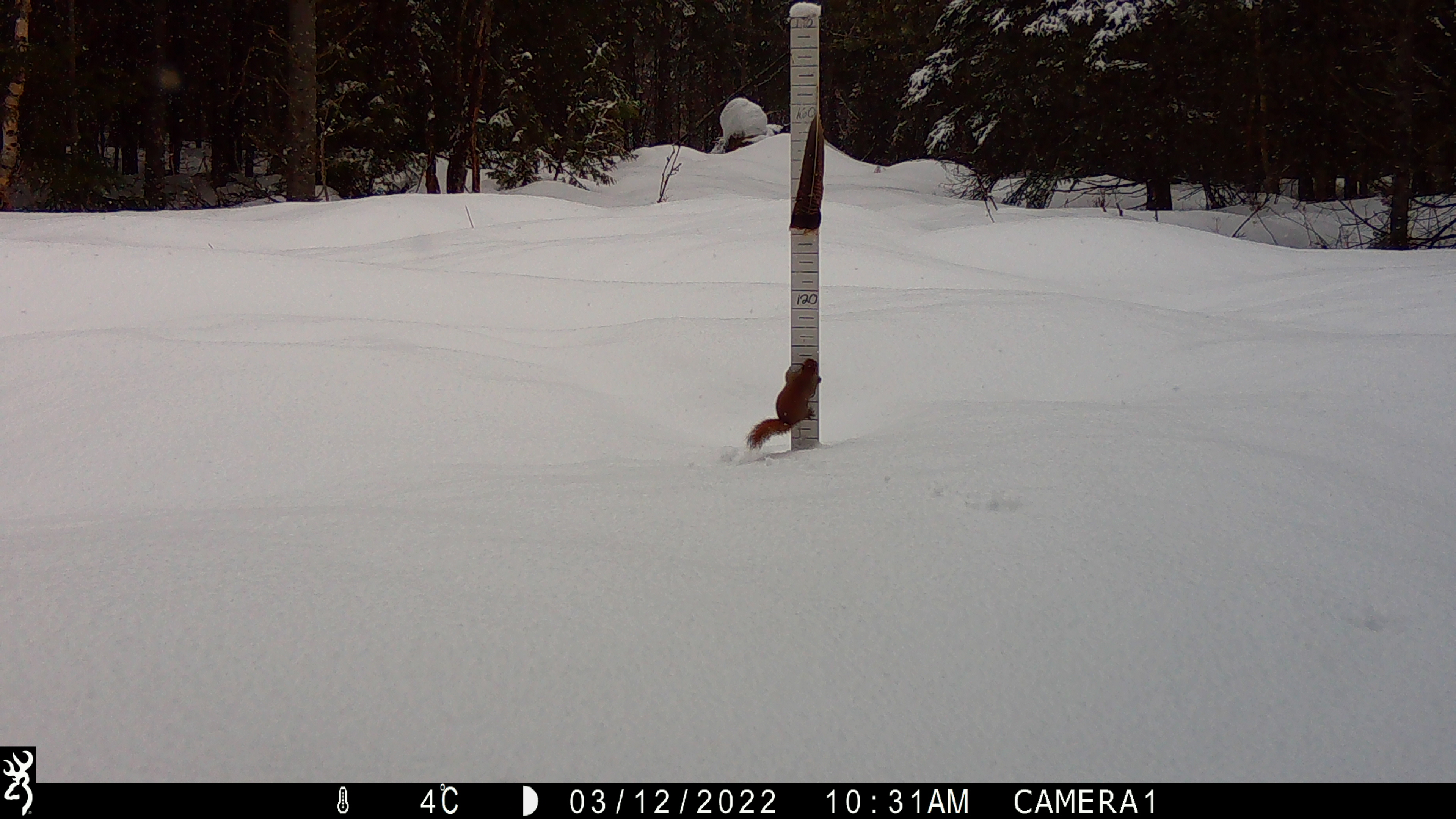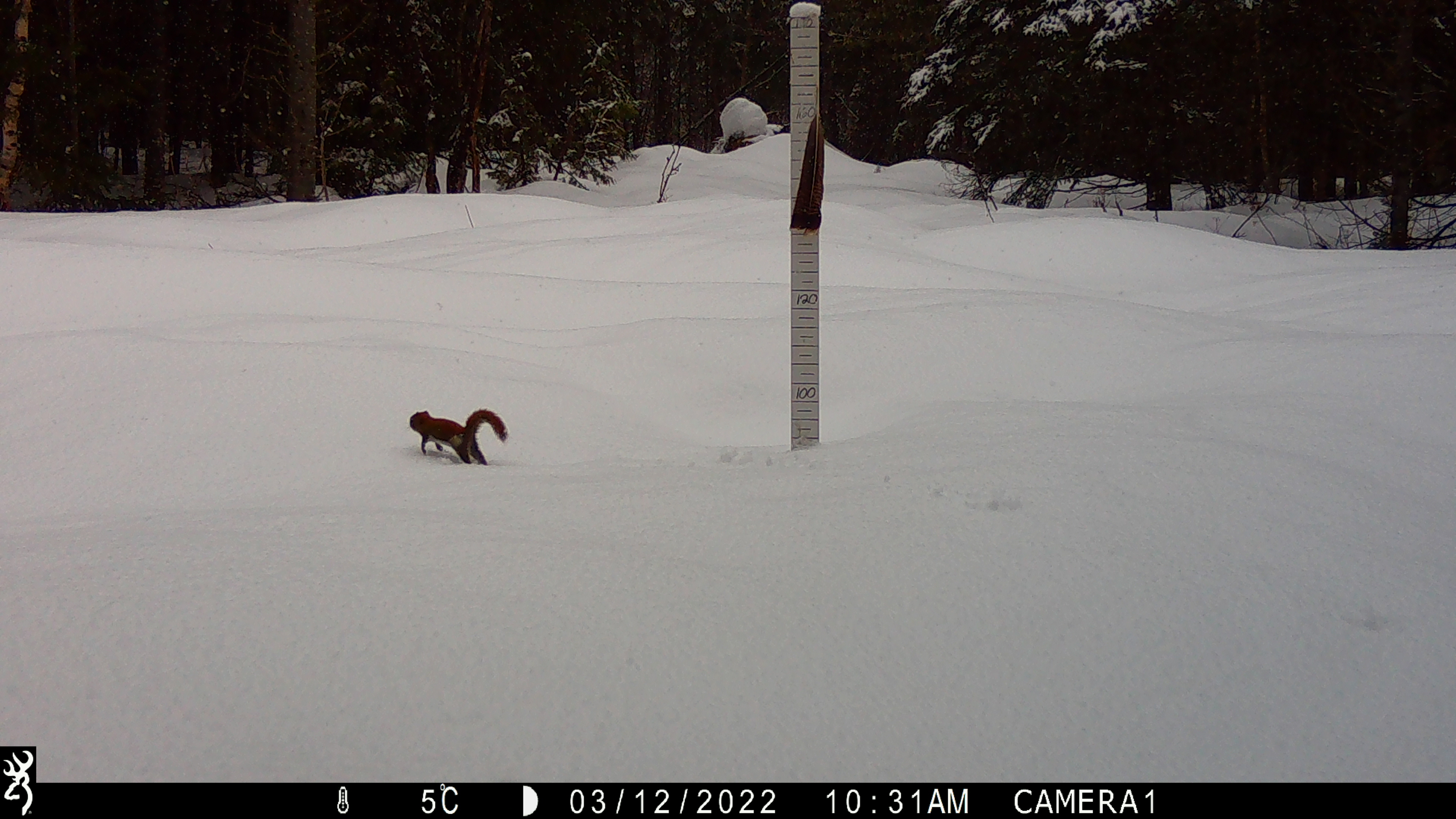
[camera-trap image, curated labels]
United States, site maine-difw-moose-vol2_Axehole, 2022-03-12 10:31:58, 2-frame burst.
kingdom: Animalia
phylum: Chordata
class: Mammalia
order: Rodentia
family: Sciuridae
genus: Tamiasciurus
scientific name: Tamiasciurus hudsonicus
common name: red squirrel